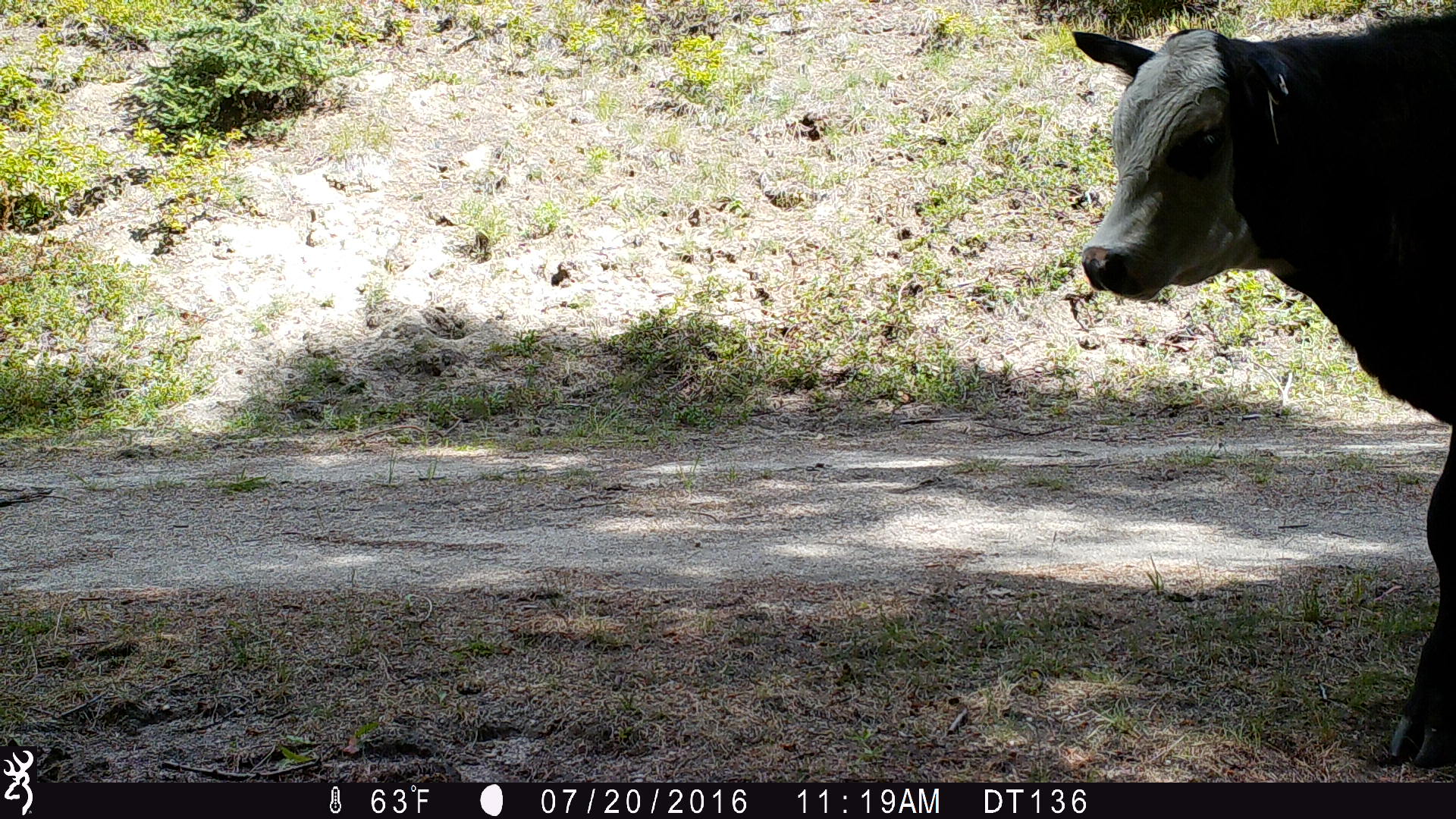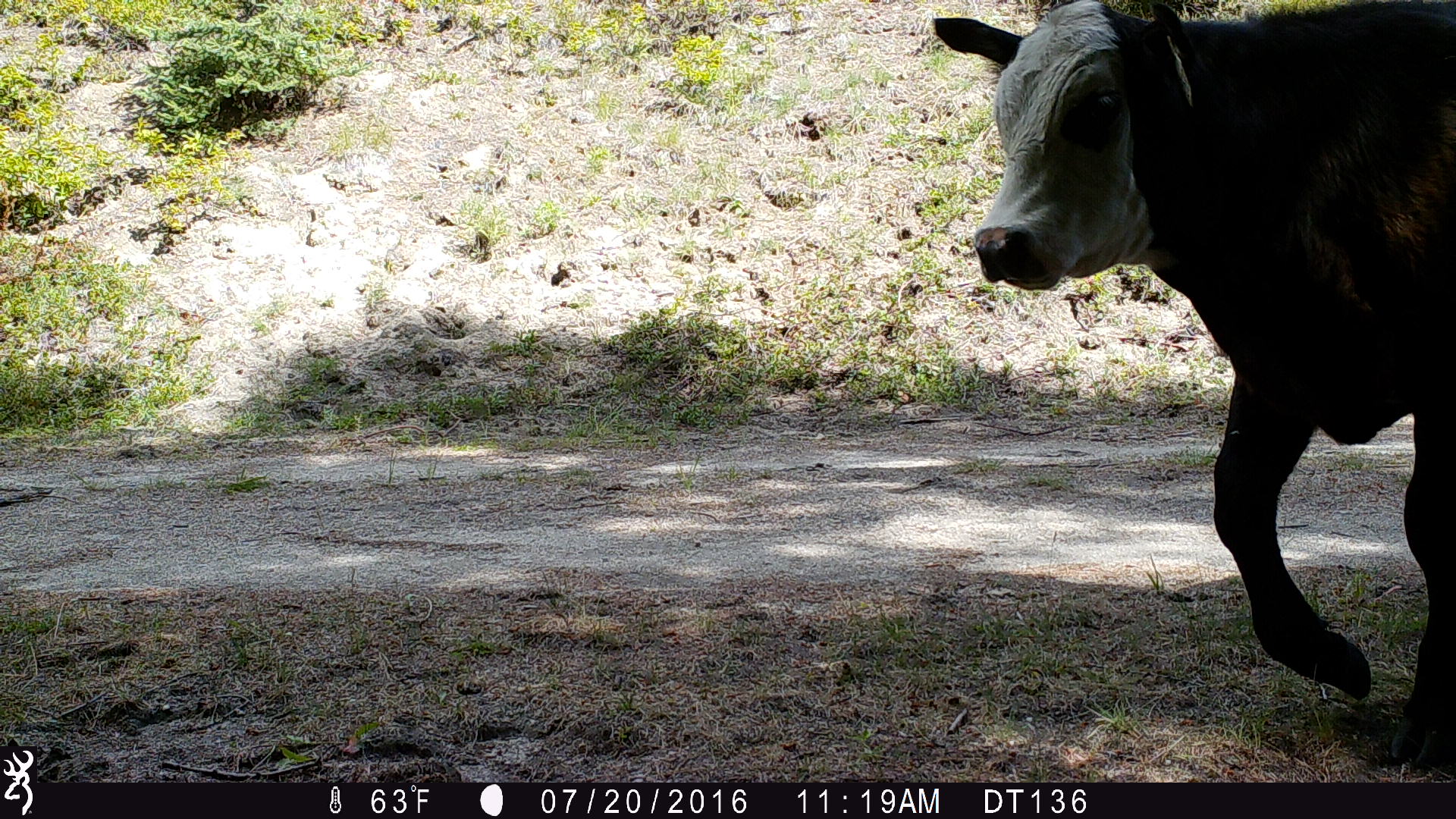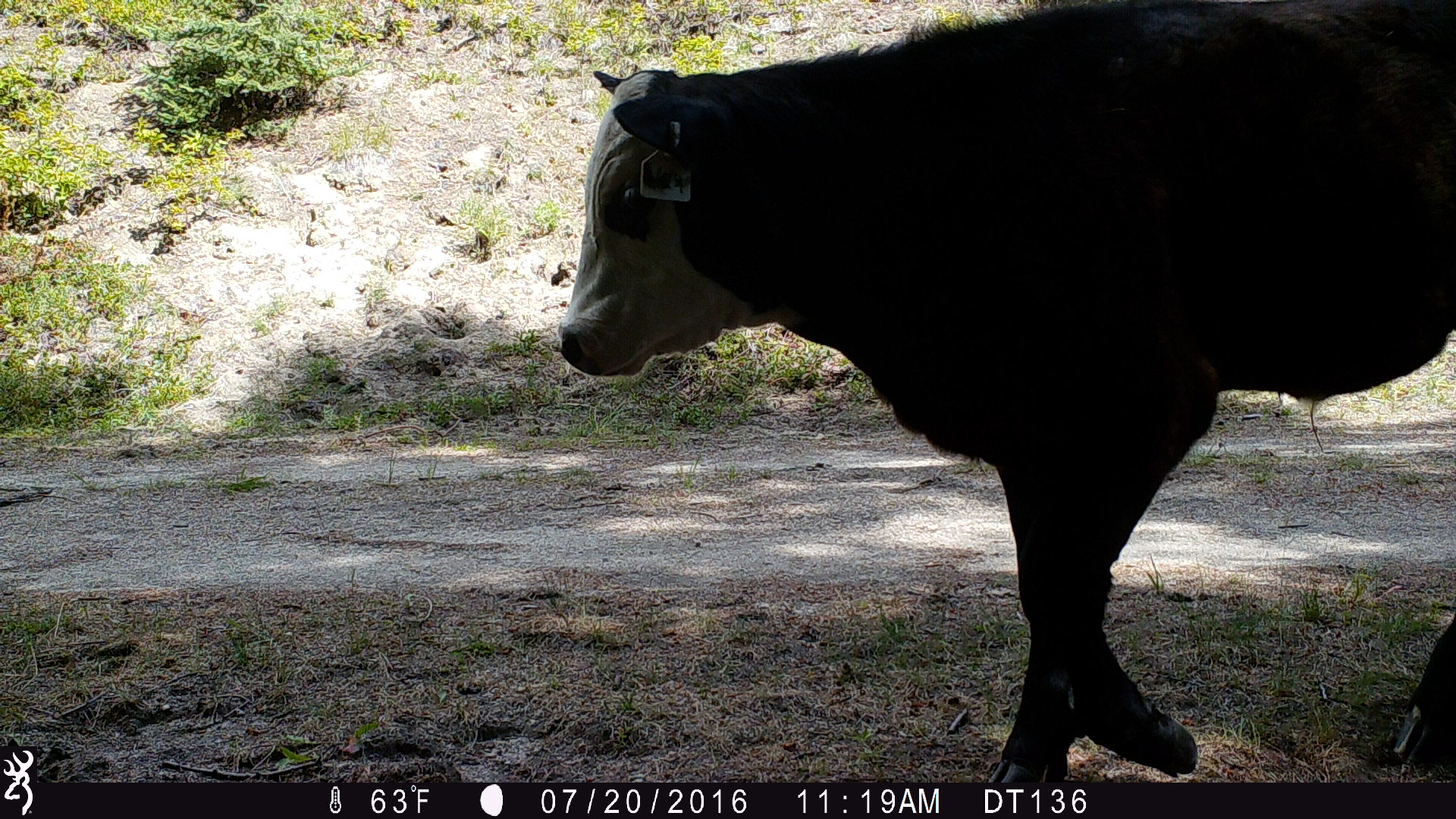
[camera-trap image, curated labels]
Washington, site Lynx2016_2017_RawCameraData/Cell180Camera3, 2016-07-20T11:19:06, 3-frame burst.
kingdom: Animalia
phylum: Chordata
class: Mammalia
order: Artiodactyla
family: Bovidae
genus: Bos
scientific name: Bos taurus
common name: domestic cattle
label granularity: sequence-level